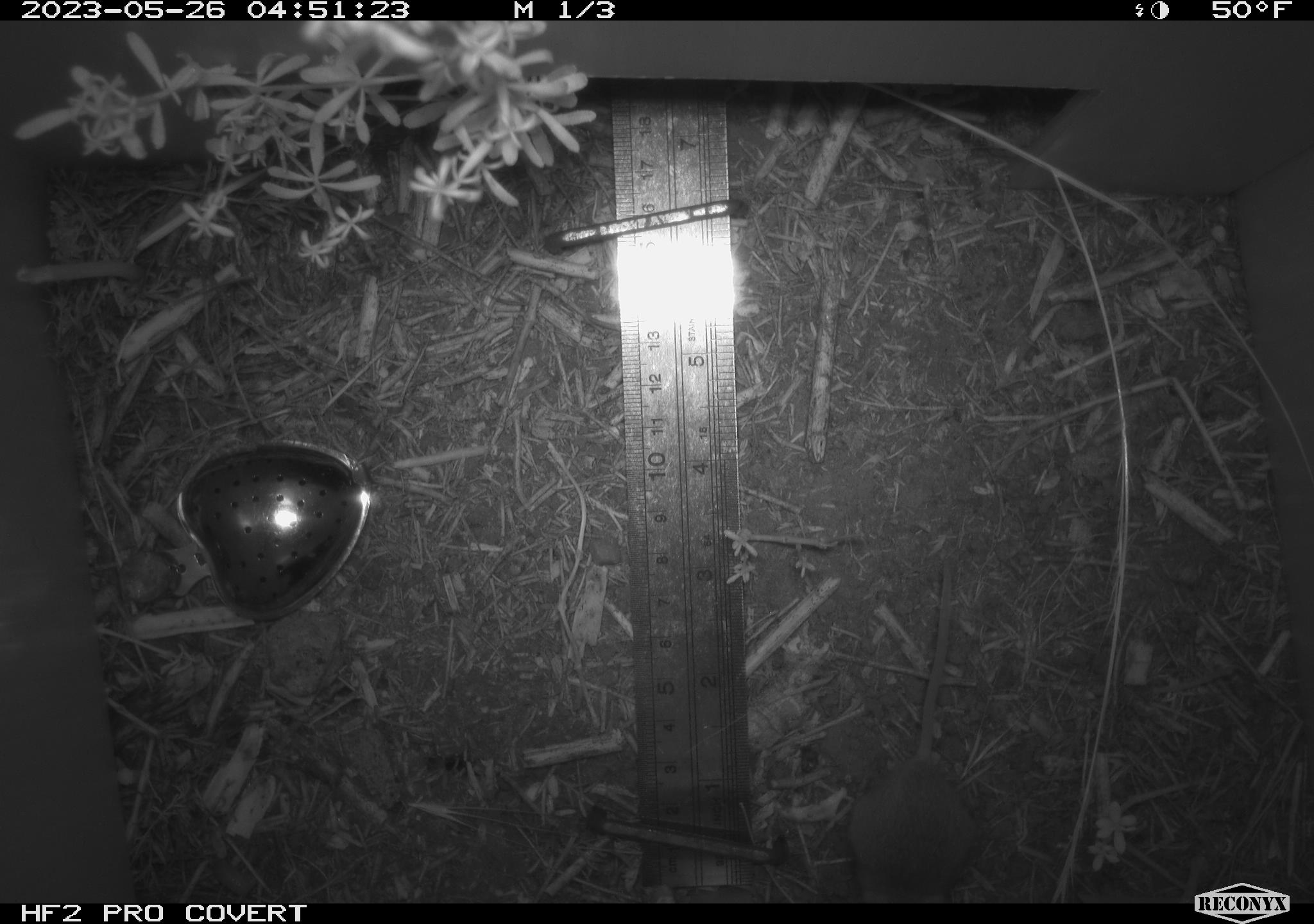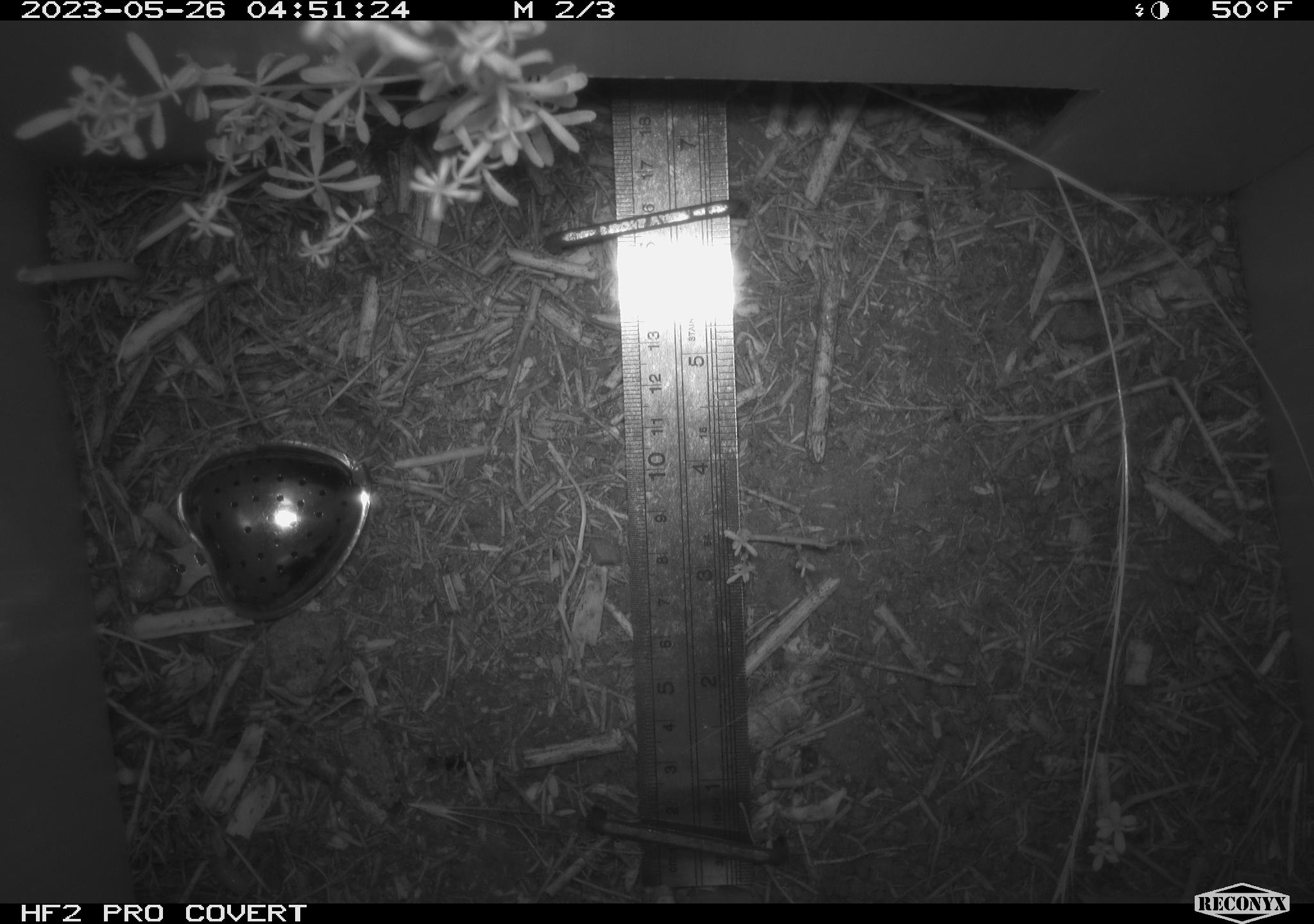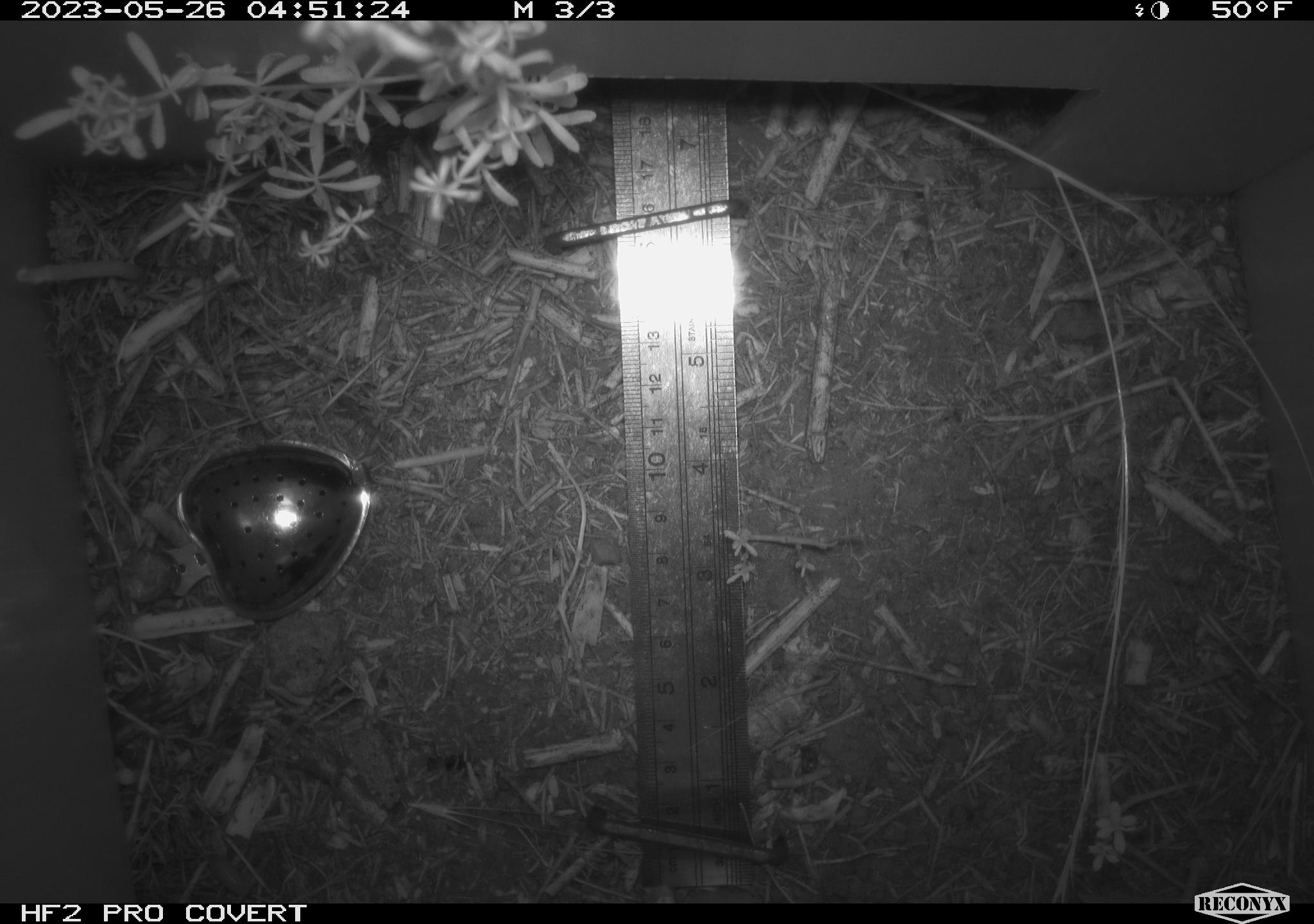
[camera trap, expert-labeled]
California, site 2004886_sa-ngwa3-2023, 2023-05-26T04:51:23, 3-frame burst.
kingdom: Animalia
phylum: Chordata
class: Mammalia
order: Rodentia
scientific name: Rodentia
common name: mouse species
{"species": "mouse species (Rodentia)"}